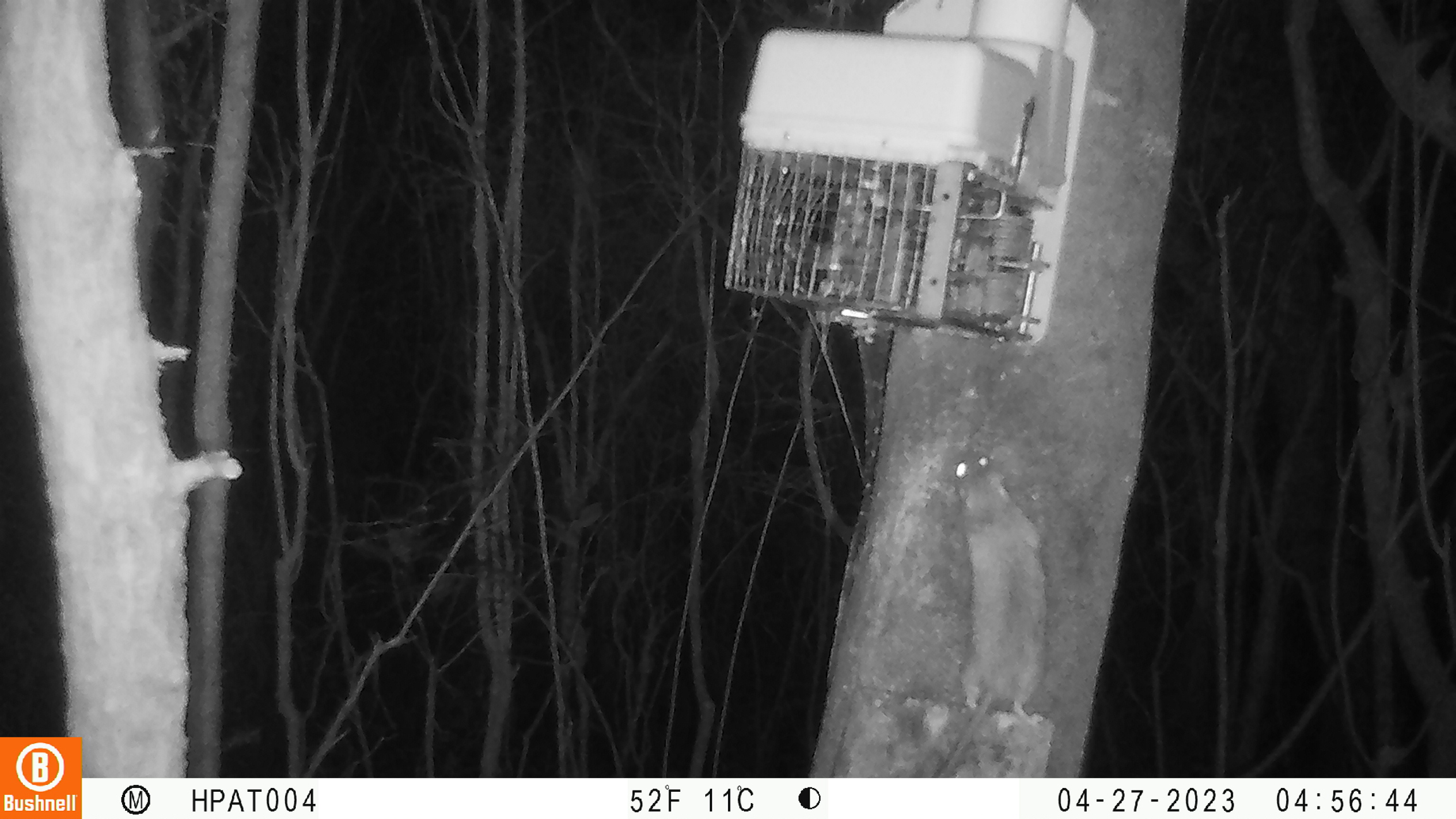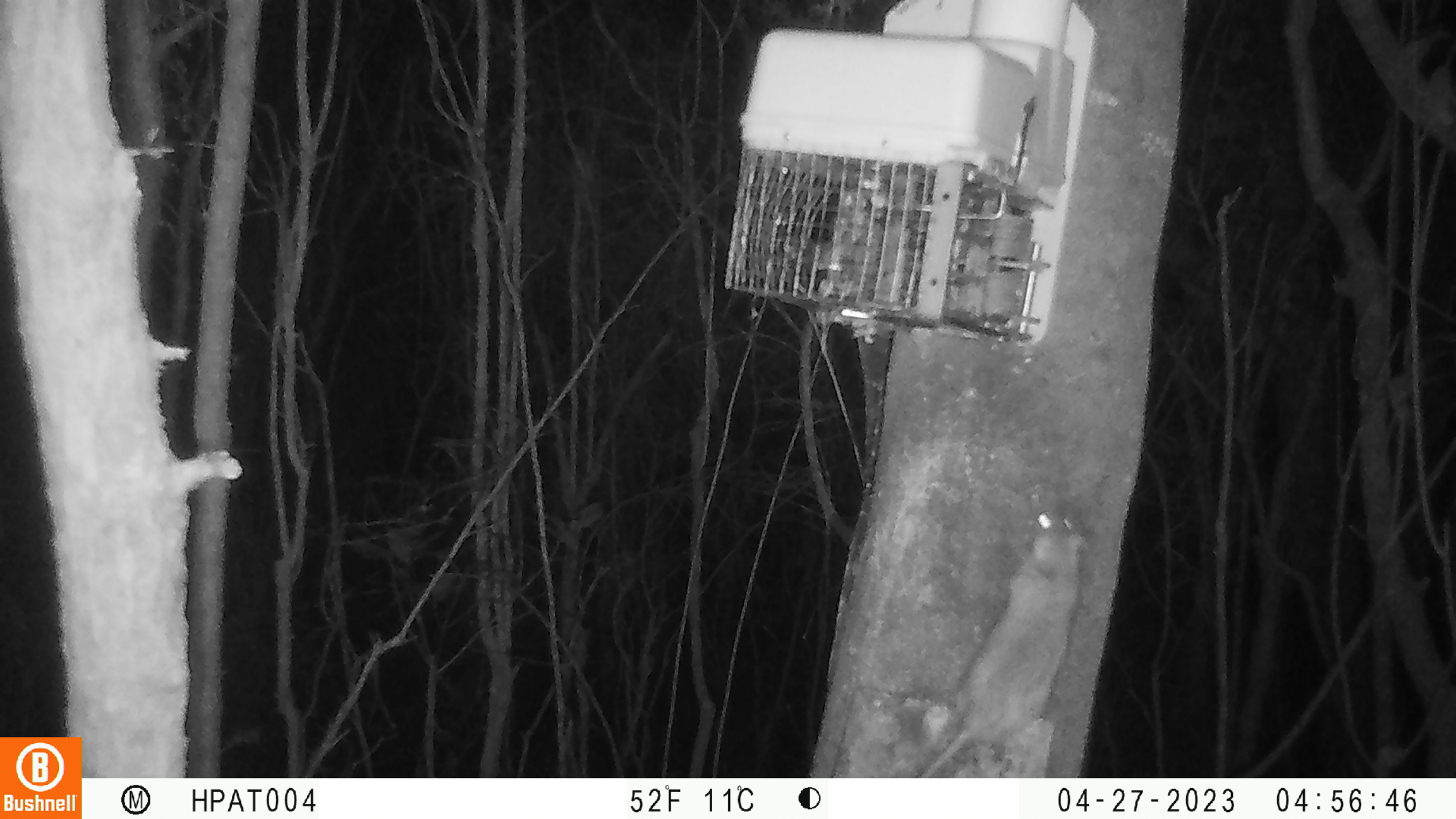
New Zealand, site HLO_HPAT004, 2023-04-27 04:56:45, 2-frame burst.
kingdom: Animalia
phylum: Chordata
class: Mammalia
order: Rodentia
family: Muridae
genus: Rattus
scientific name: Rattus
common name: rat